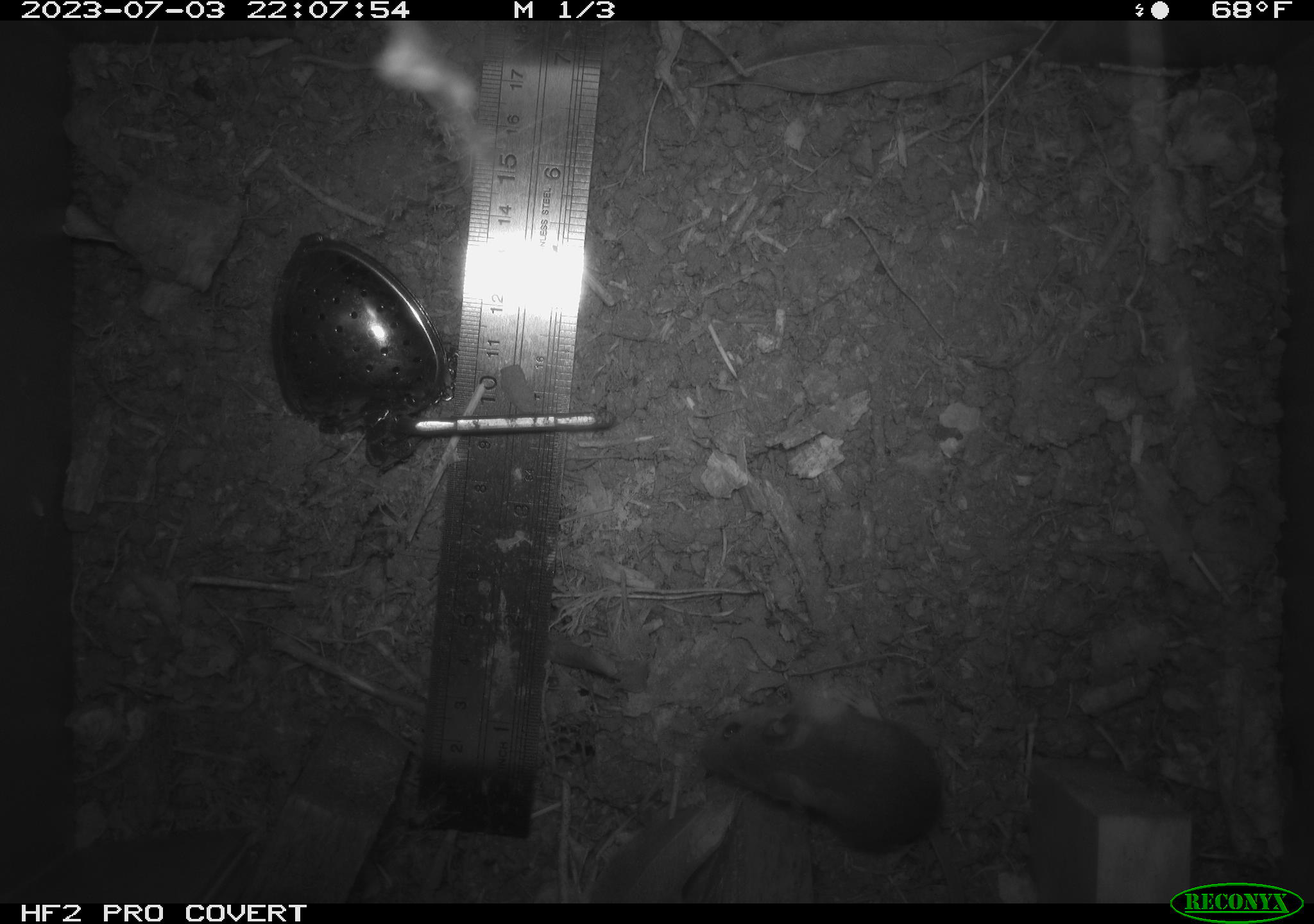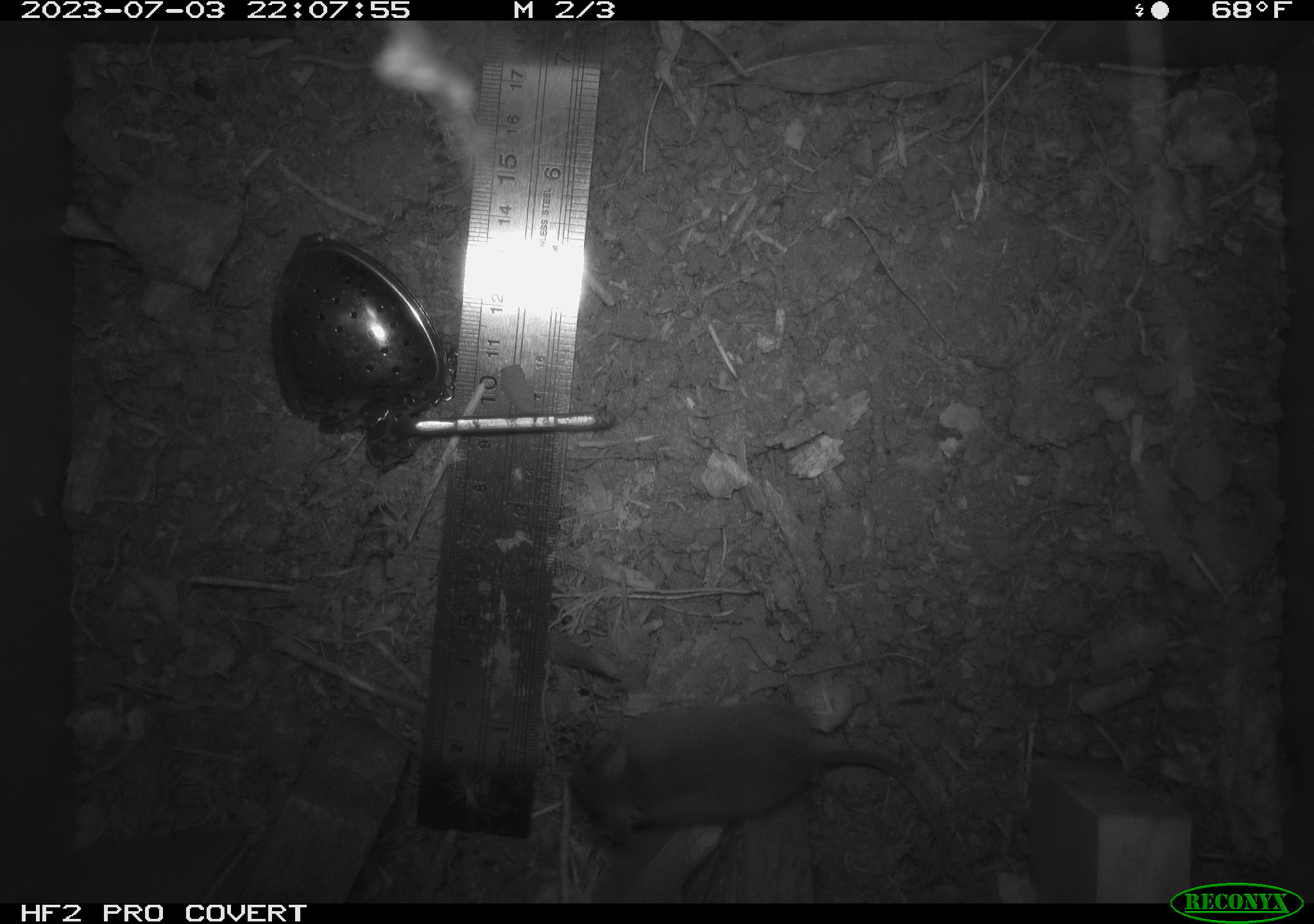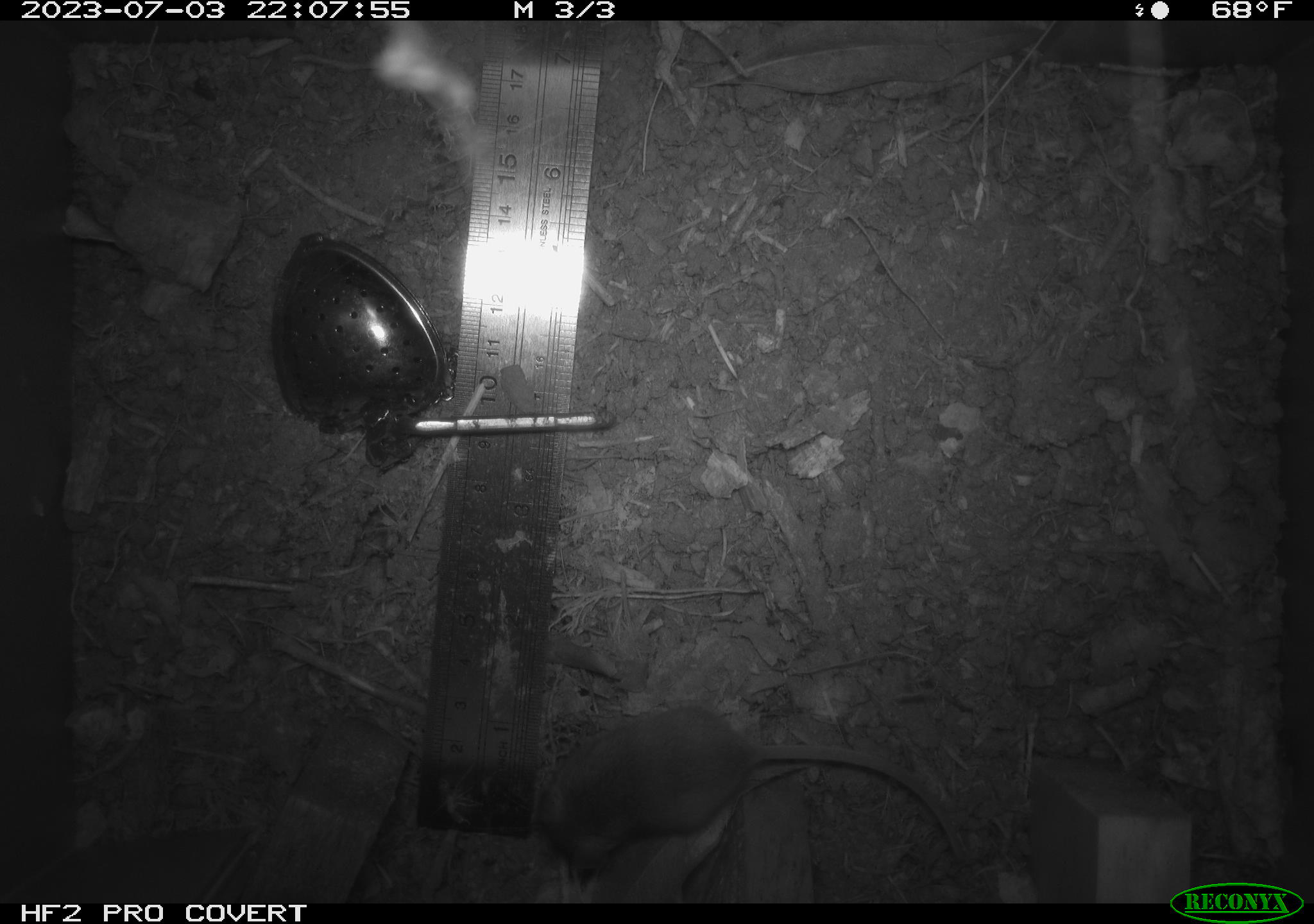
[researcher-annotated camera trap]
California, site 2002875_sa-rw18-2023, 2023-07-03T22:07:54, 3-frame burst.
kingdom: Animalia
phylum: Chordata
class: Mammalia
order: Rodentia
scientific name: Rodentia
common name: mouse species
Mouse species (Rodentia).